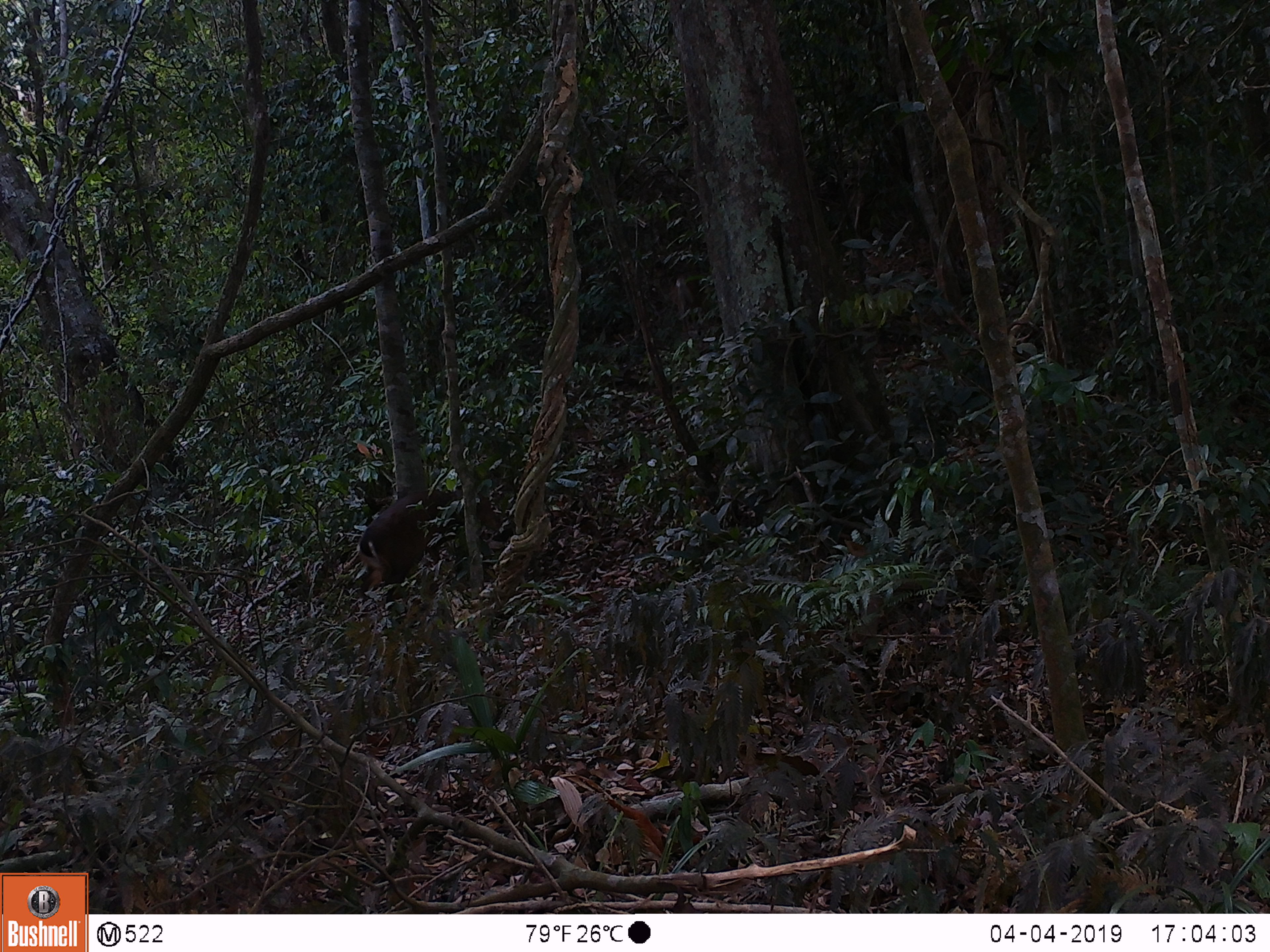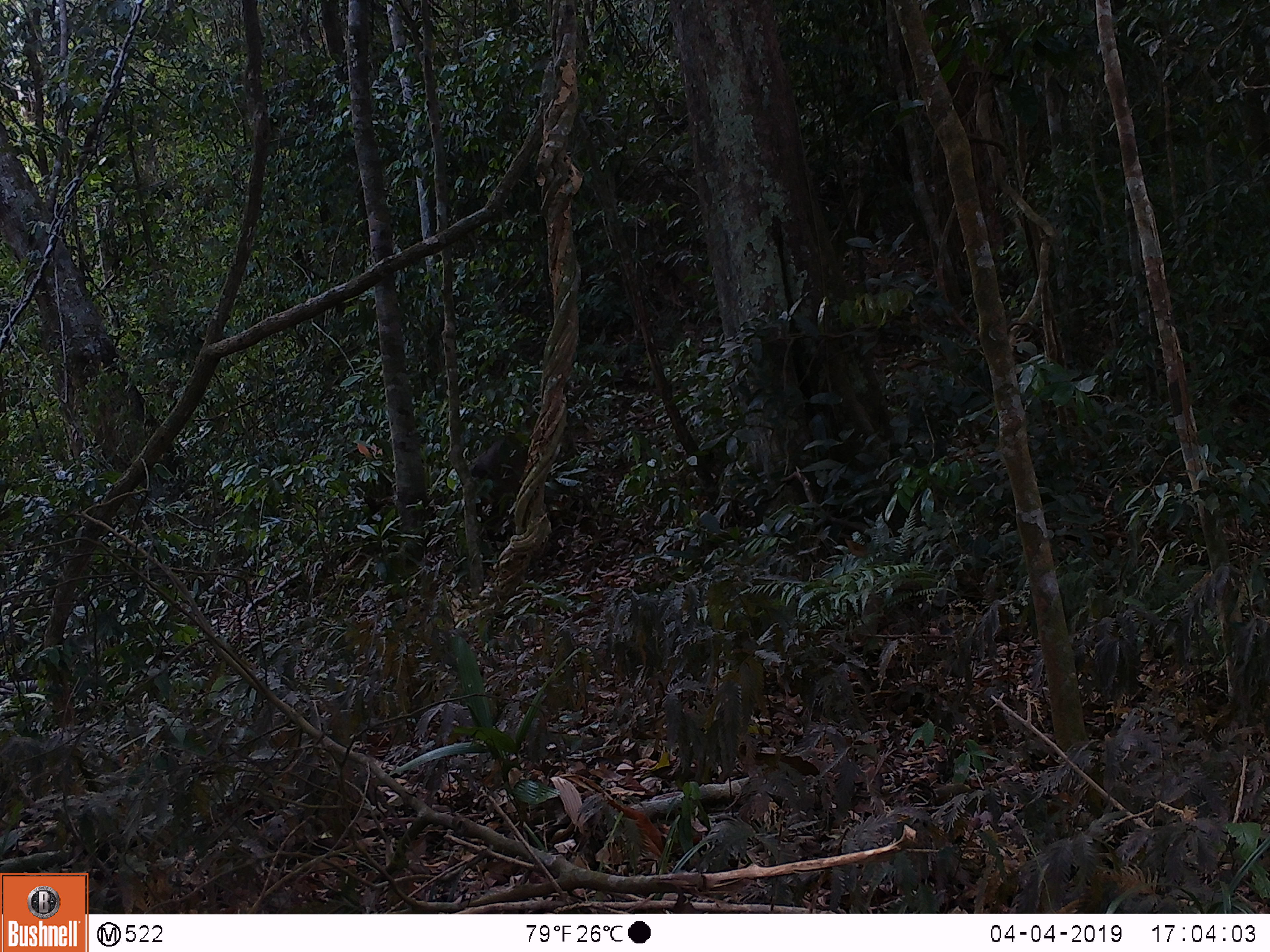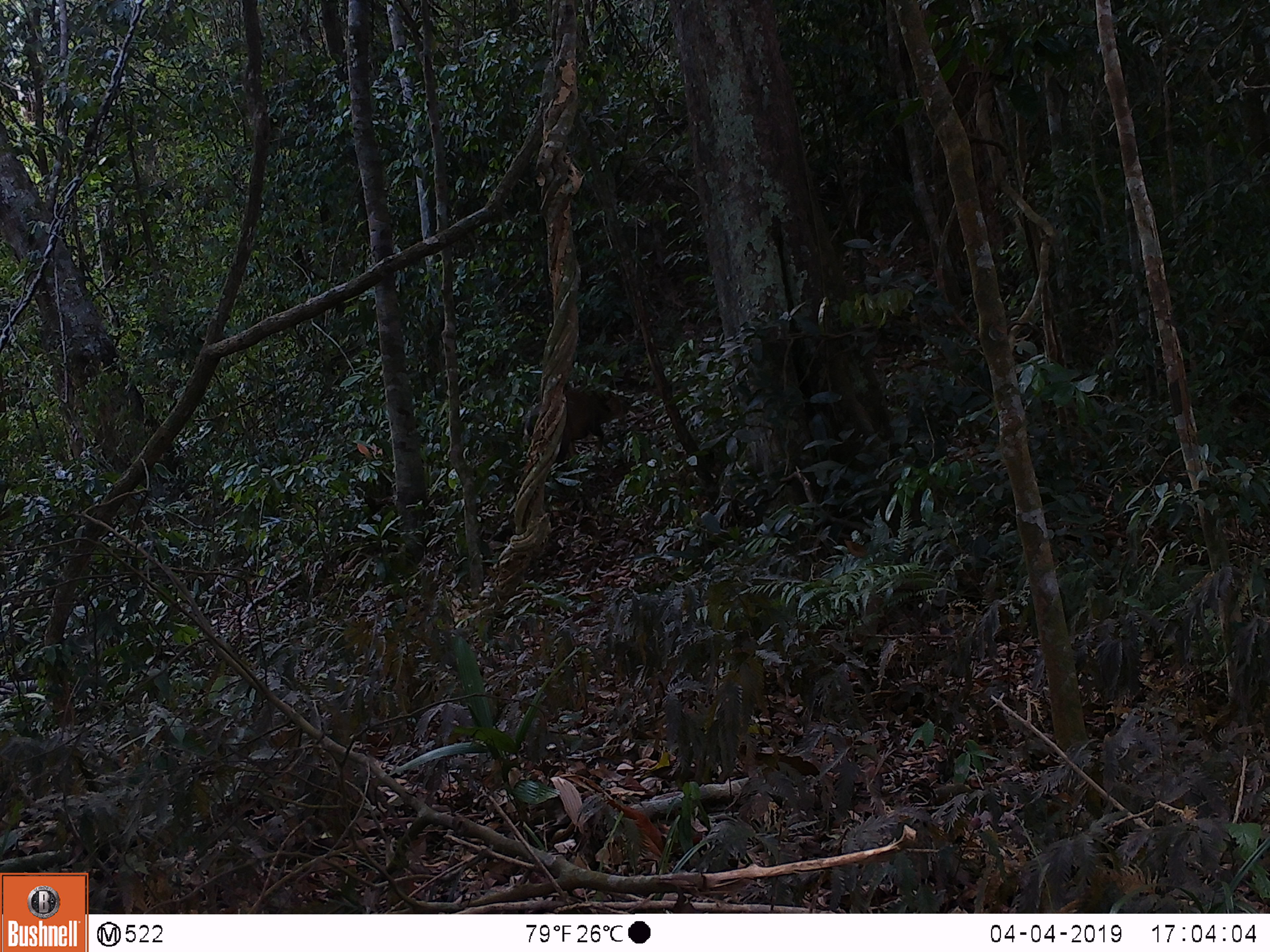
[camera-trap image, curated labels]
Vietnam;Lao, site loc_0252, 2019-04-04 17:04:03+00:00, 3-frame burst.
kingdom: Animalia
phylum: Chordata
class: Mammalia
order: Artiodactyla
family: Cervidae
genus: Muntiacus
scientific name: Muntiacus vuquangensis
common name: large-antlered muntjac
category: large antlered muntjac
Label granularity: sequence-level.